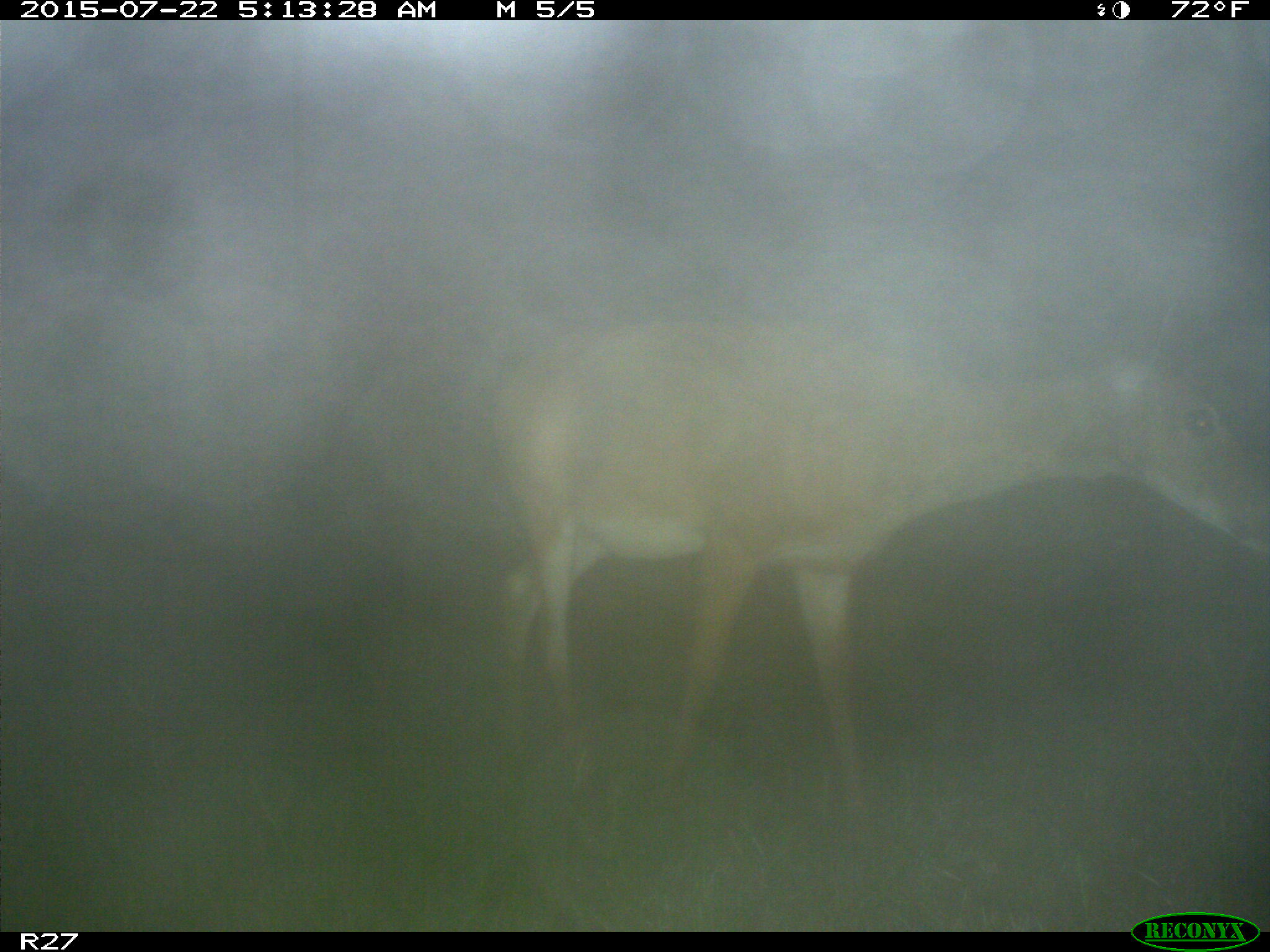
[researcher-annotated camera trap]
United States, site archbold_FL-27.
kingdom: Animalia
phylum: Chordata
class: Mammalia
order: Artiodactyla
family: Cervidae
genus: Odocoileus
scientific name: Odocoileus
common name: deer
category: unidentified deer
Unidentified deer (deer) (Odocoileus).